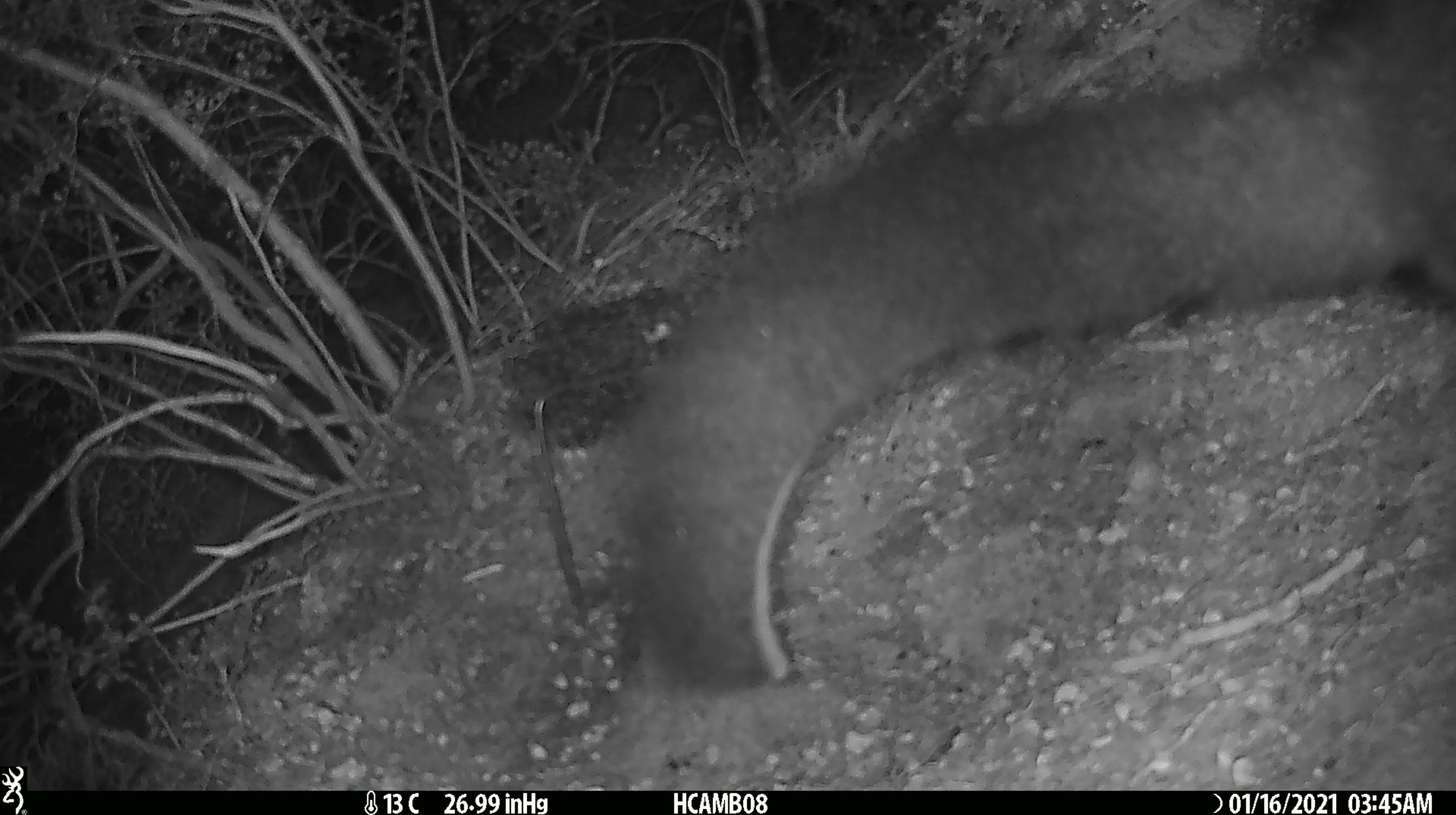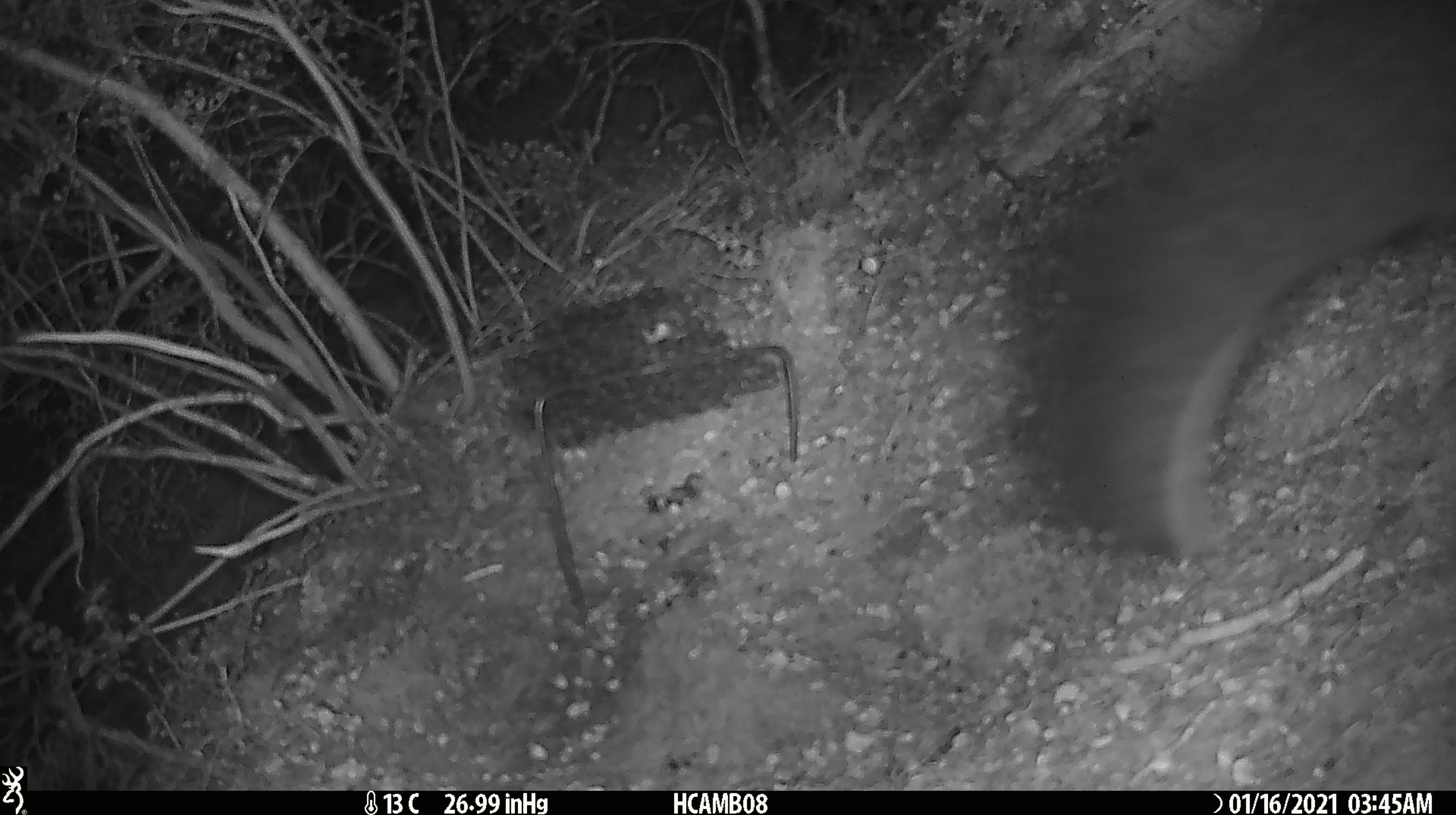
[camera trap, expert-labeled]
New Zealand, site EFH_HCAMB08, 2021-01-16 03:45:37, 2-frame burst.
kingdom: Animalia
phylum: Chordata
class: Mammalia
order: Diprotodontia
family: Phalangeridae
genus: Trichosurus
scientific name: Trichosurus vulpecula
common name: common brushtail possum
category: possum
Possum (common brushtail possum) (Trichosurus vulpecula).